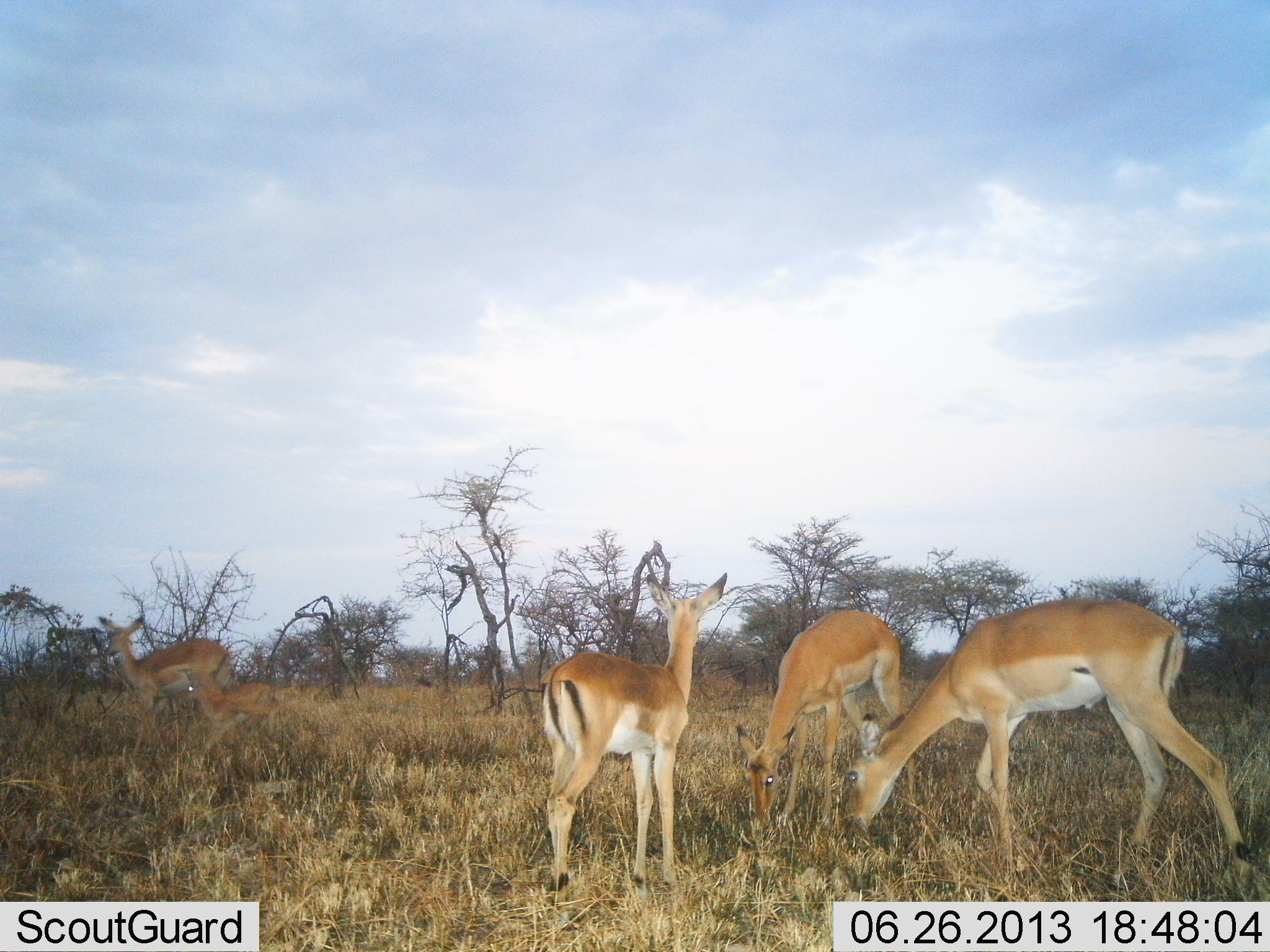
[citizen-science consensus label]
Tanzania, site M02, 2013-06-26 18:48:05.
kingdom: Animalia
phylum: Chordata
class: Mammalia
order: Artiodactyla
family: Bovidae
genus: Aepyceros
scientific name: Aepyceros melampus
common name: impala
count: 4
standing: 86%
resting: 0%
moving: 0%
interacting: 0%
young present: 43%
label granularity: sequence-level